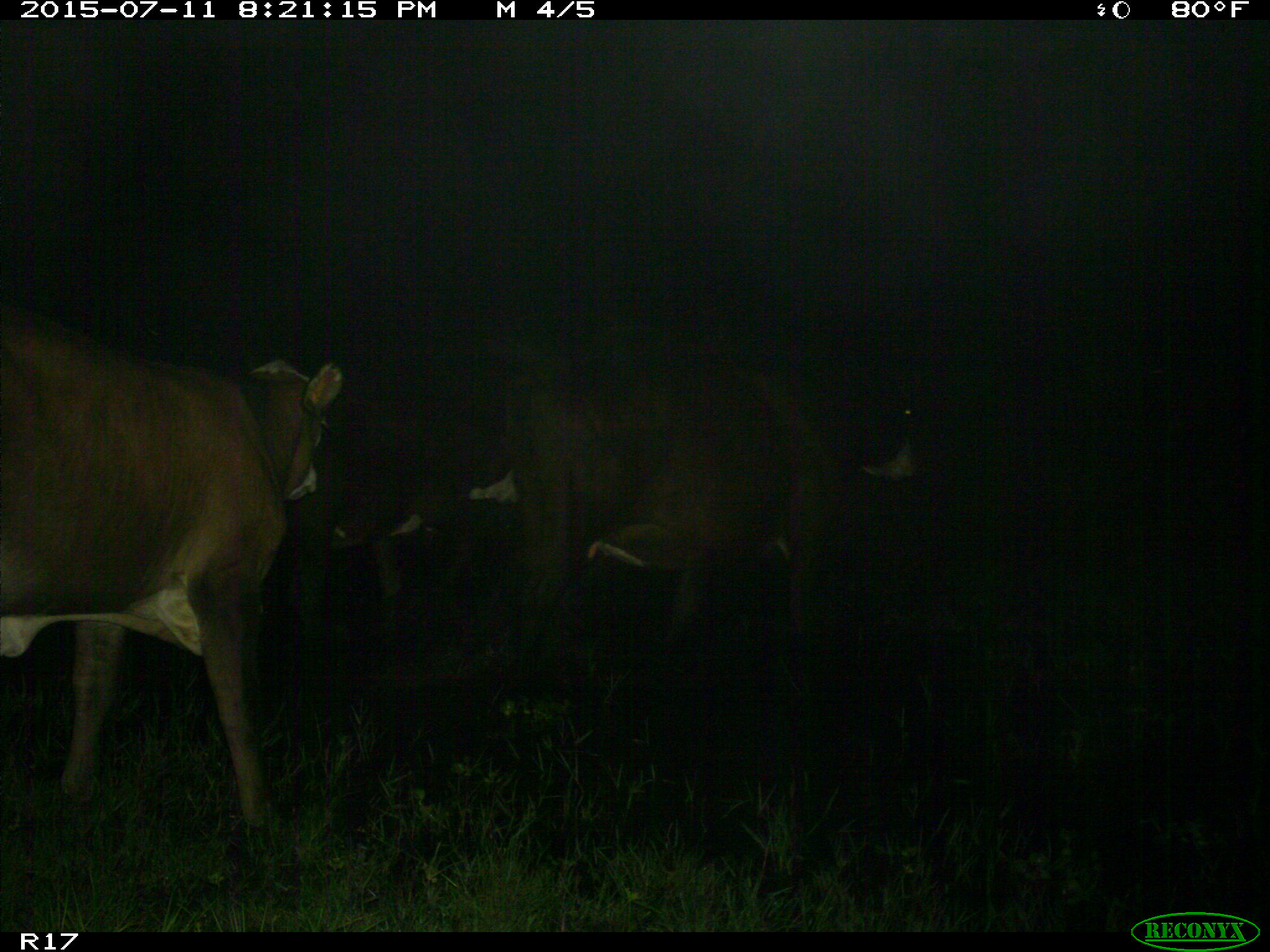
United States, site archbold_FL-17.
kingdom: Animalia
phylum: Chordata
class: Mammalia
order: Artiodactyla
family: Bovidae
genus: Bos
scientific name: Bos taurus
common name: domestic cow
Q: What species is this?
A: Bos taurus (domestic cow).